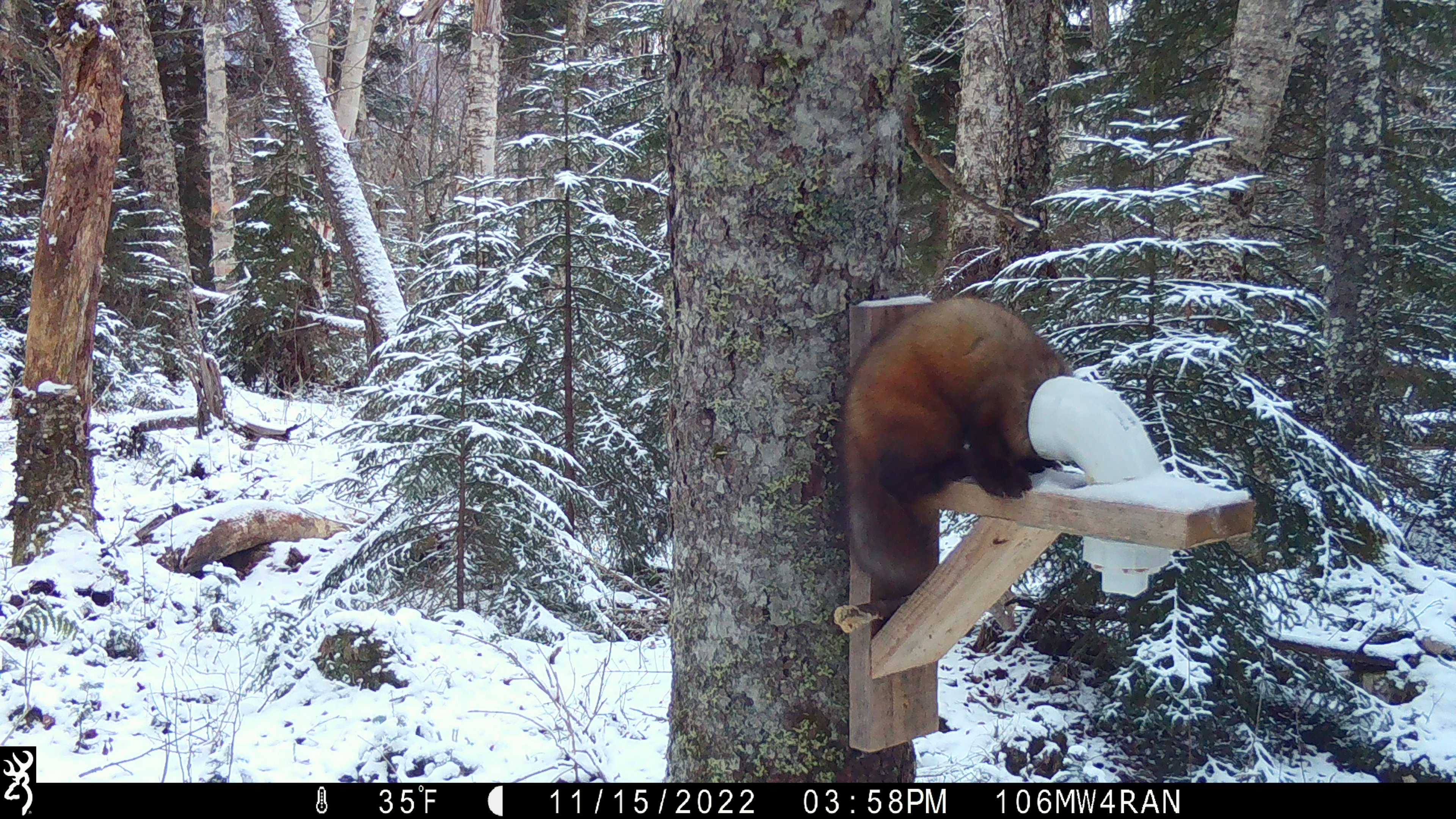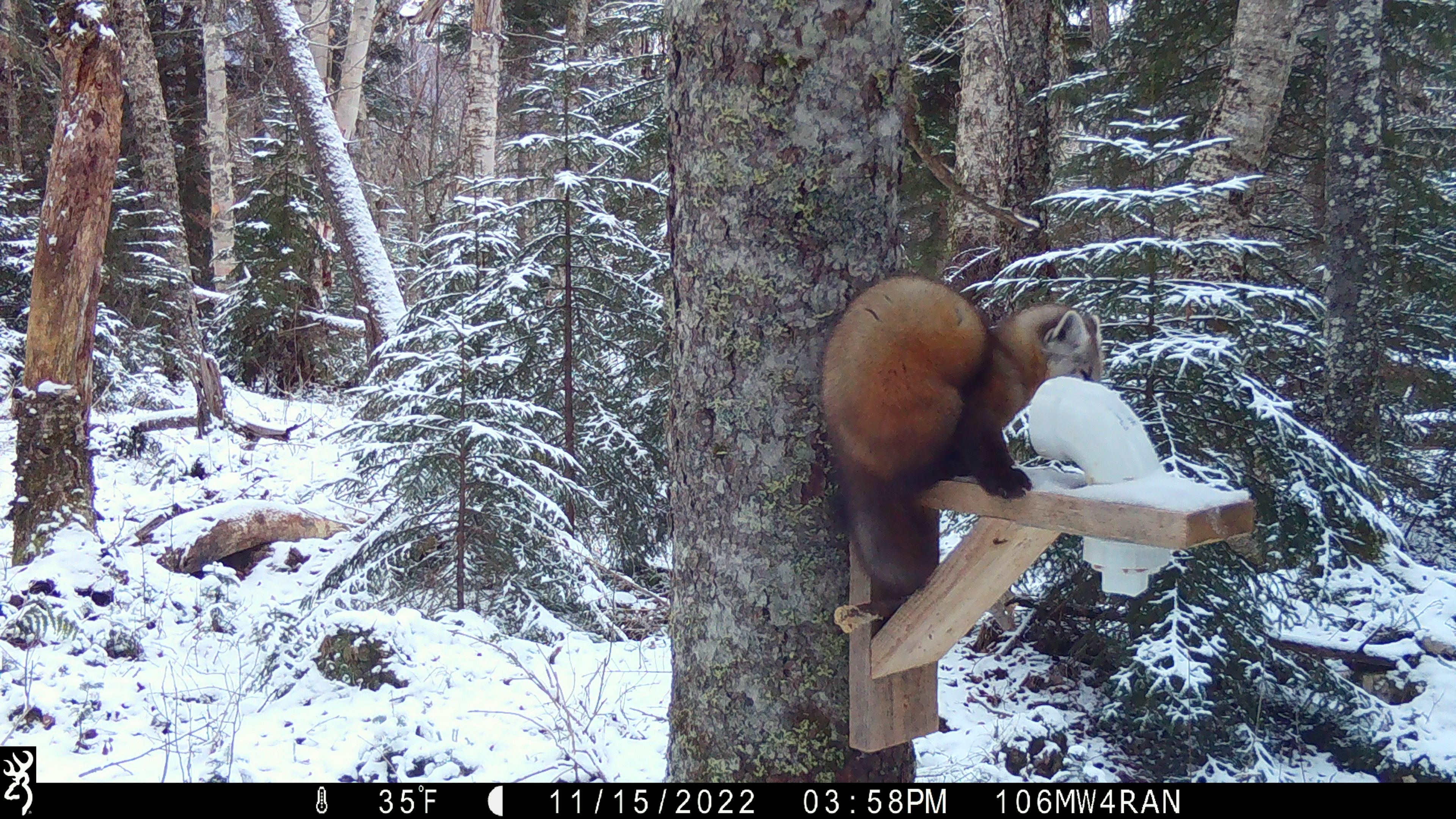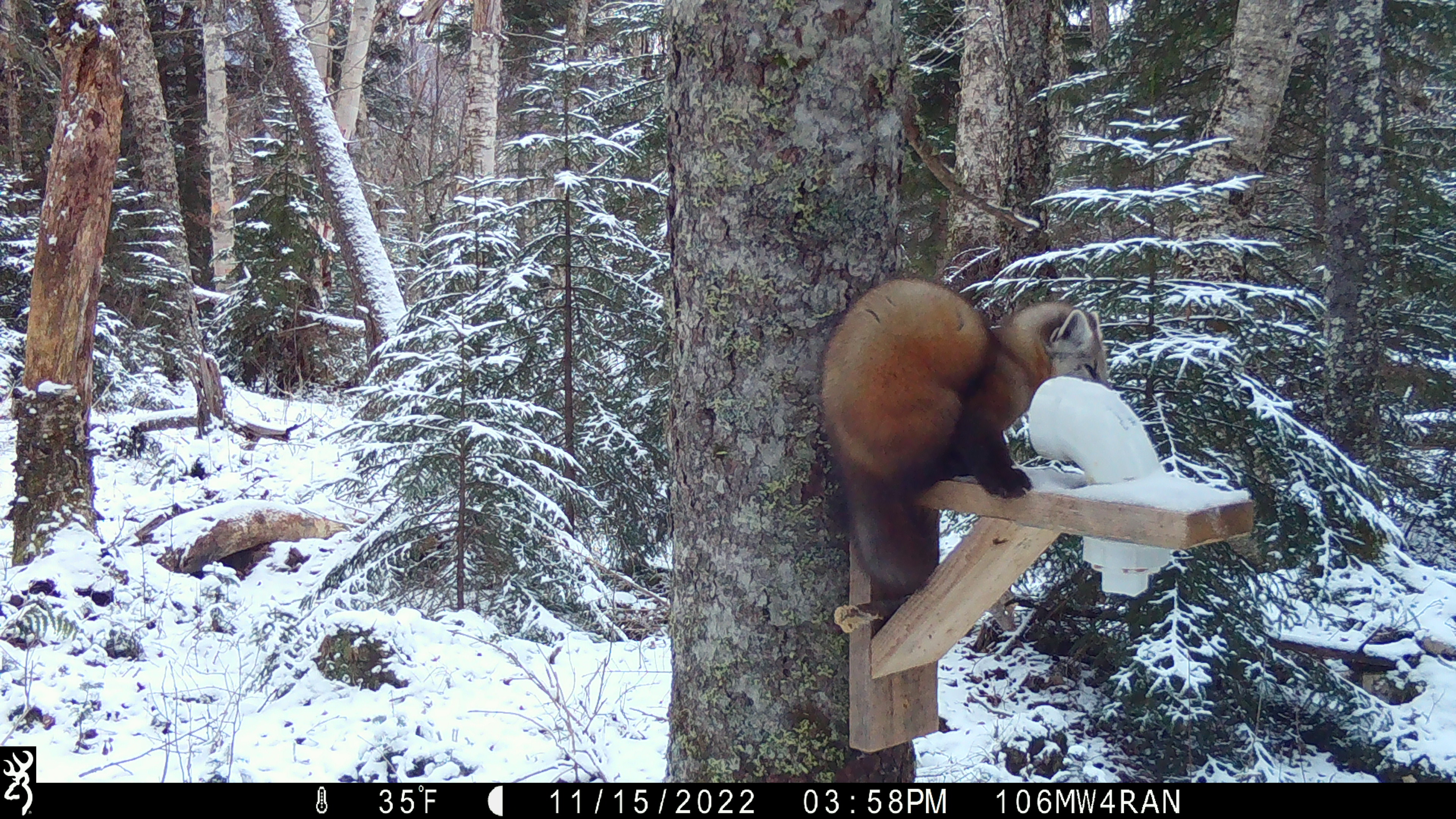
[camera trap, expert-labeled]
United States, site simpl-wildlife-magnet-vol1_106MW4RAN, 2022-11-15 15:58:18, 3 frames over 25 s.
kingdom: Animalia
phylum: Chordata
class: Mammalia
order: Carnivora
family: Mustelidae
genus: Martes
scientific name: Martes americana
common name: american marten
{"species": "american marten (Martes americana)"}